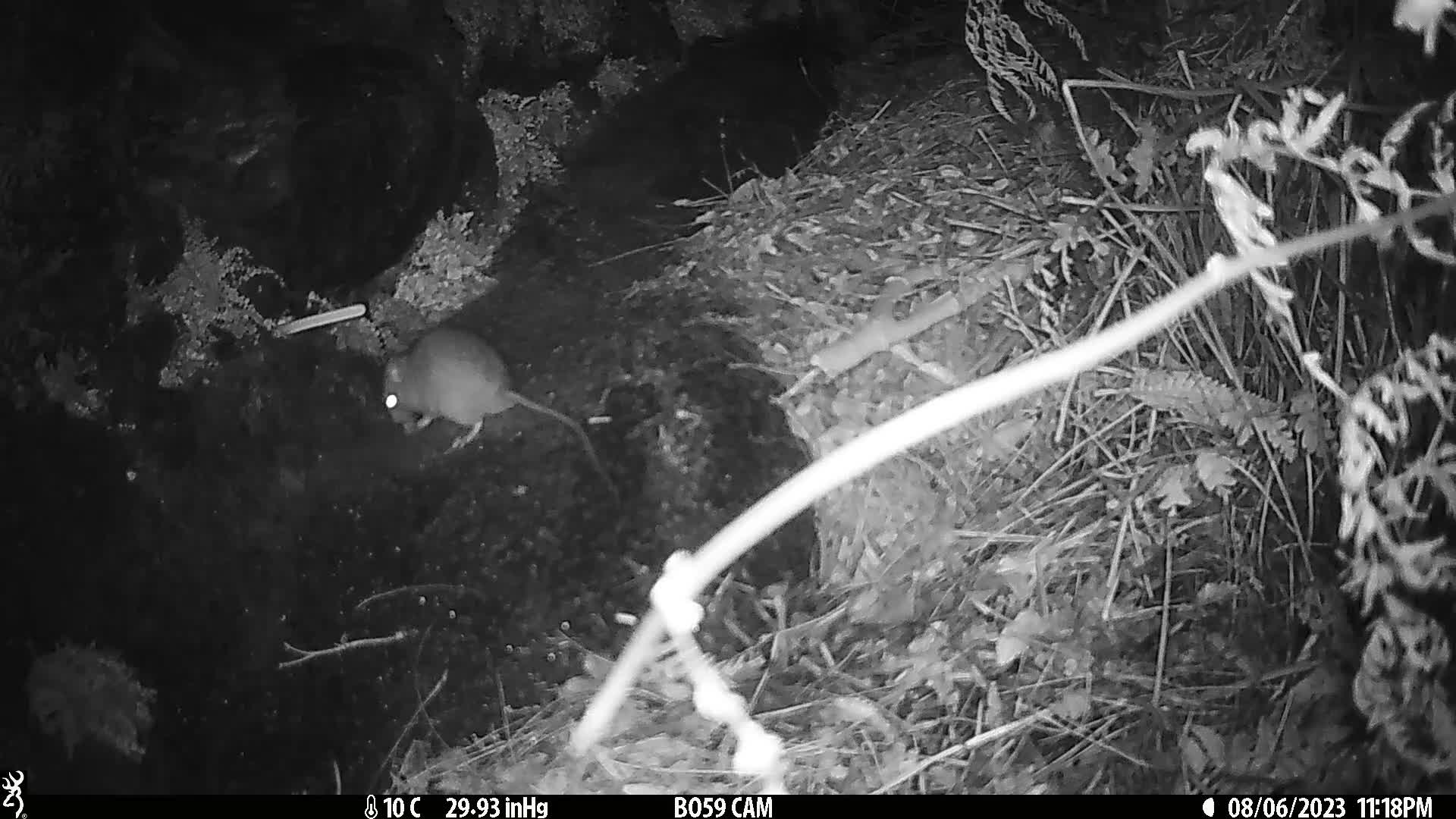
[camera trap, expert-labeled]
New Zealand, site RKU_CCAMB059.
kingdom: Animalia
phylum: Chordata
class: Mammalia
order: Rodentia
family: Muridae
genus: Rattus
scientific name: Rattus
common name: rat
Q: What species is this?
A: Rat (Rattus).